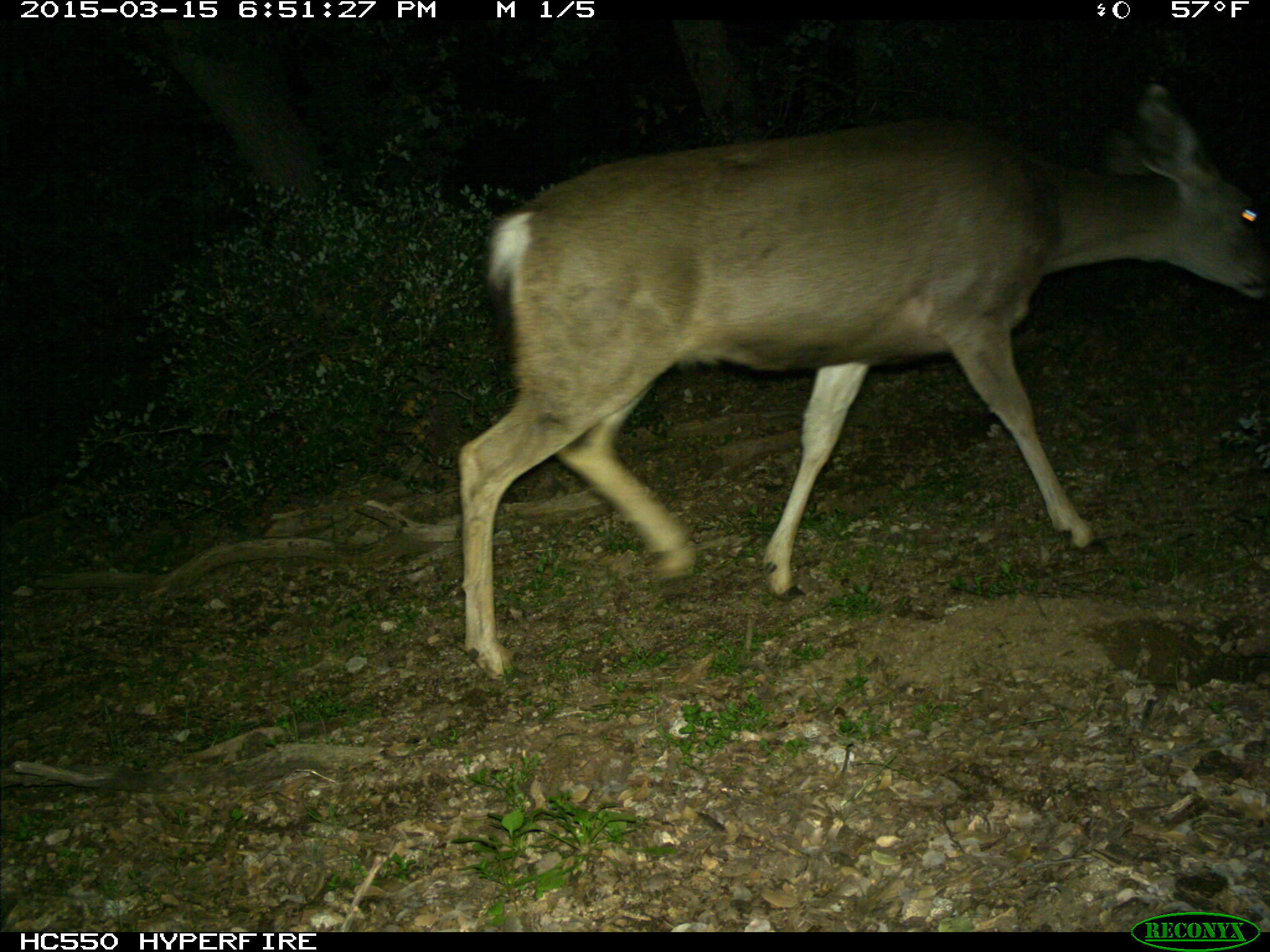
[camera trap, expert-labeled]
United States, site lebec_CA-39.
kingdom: Animalia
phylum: Chordata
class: Mammalia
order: Artiodactyla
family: Cervidae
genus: Odocoileus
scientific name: Odocoileus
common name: deer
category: unidentified deer